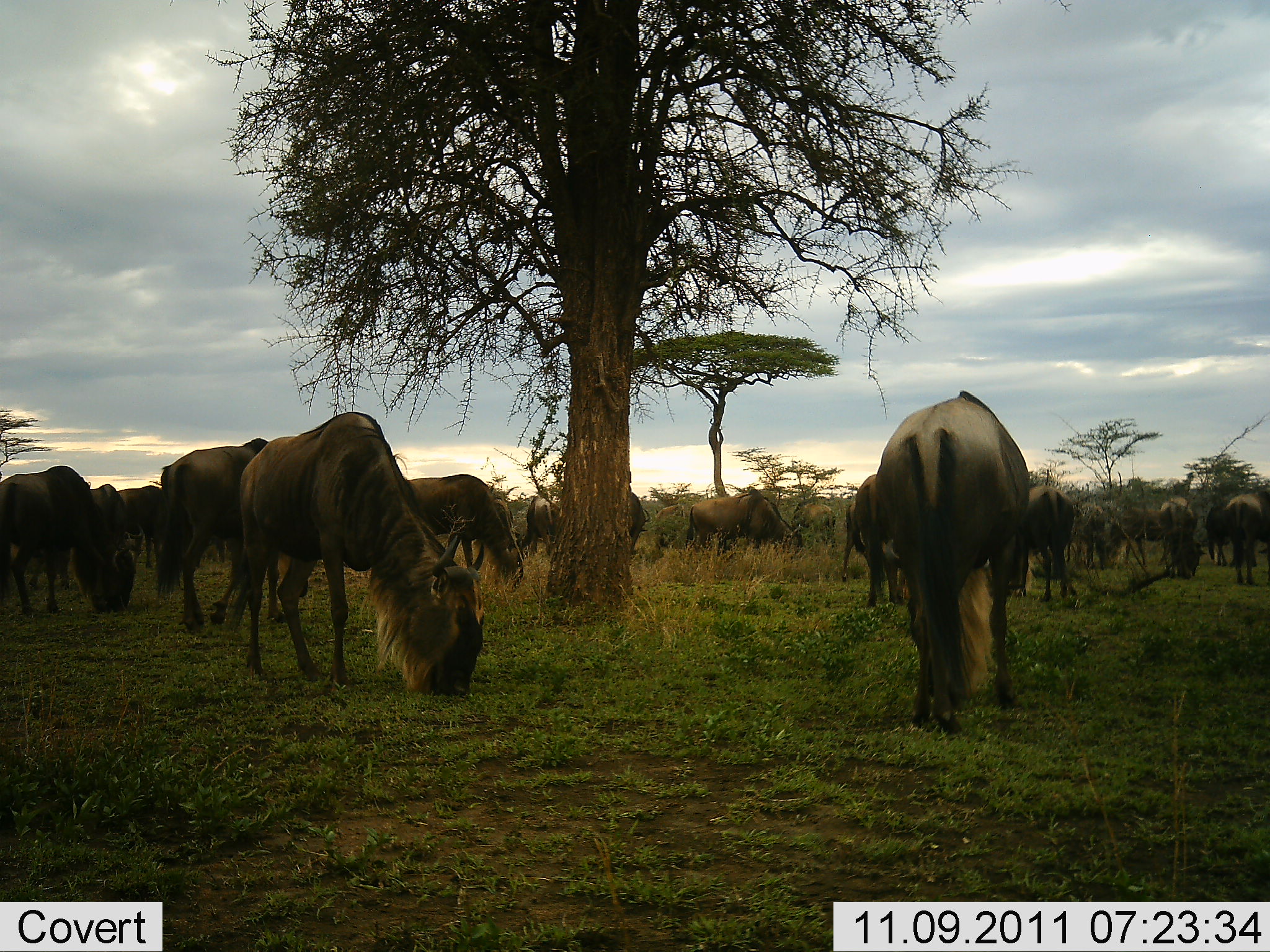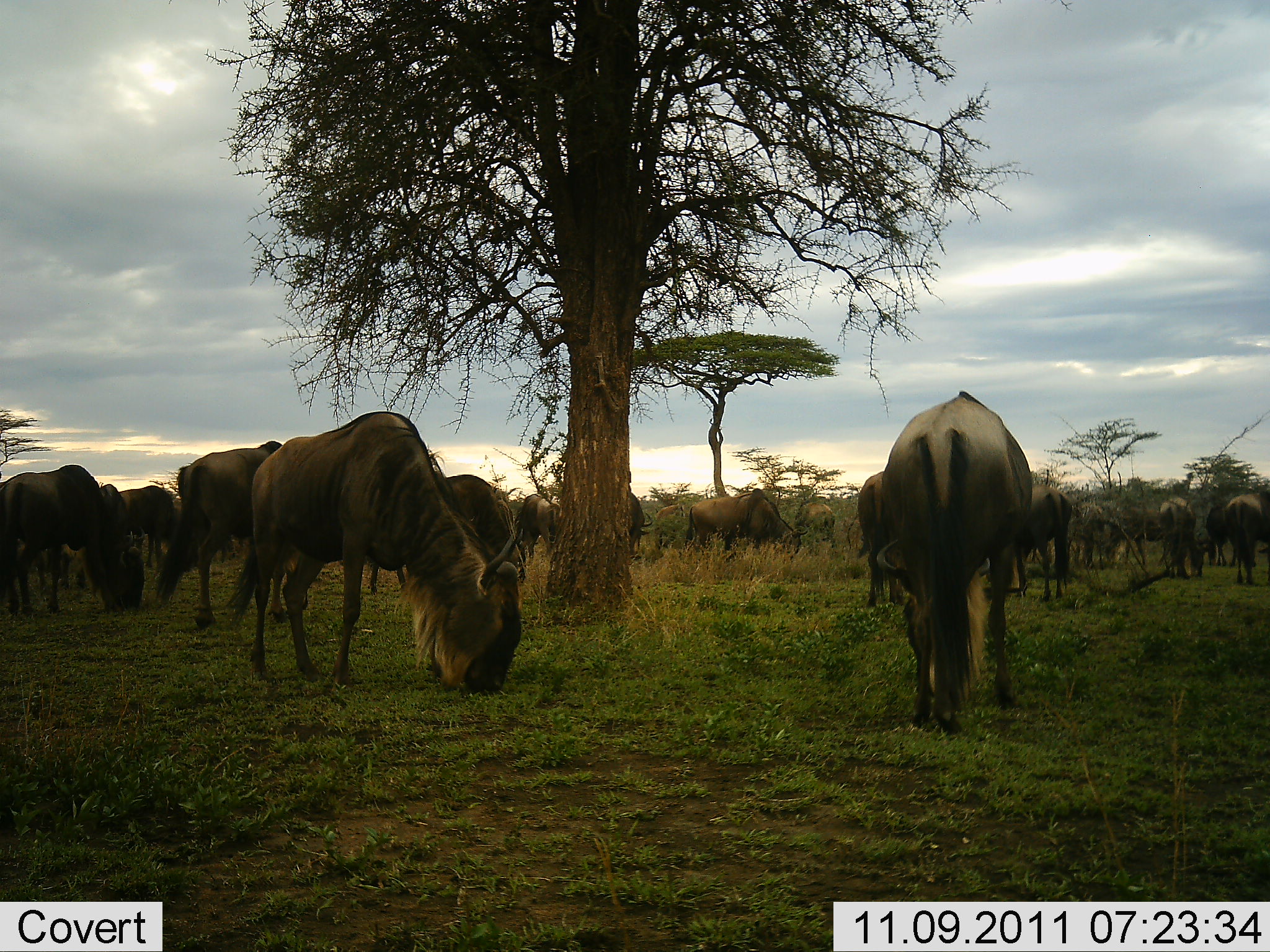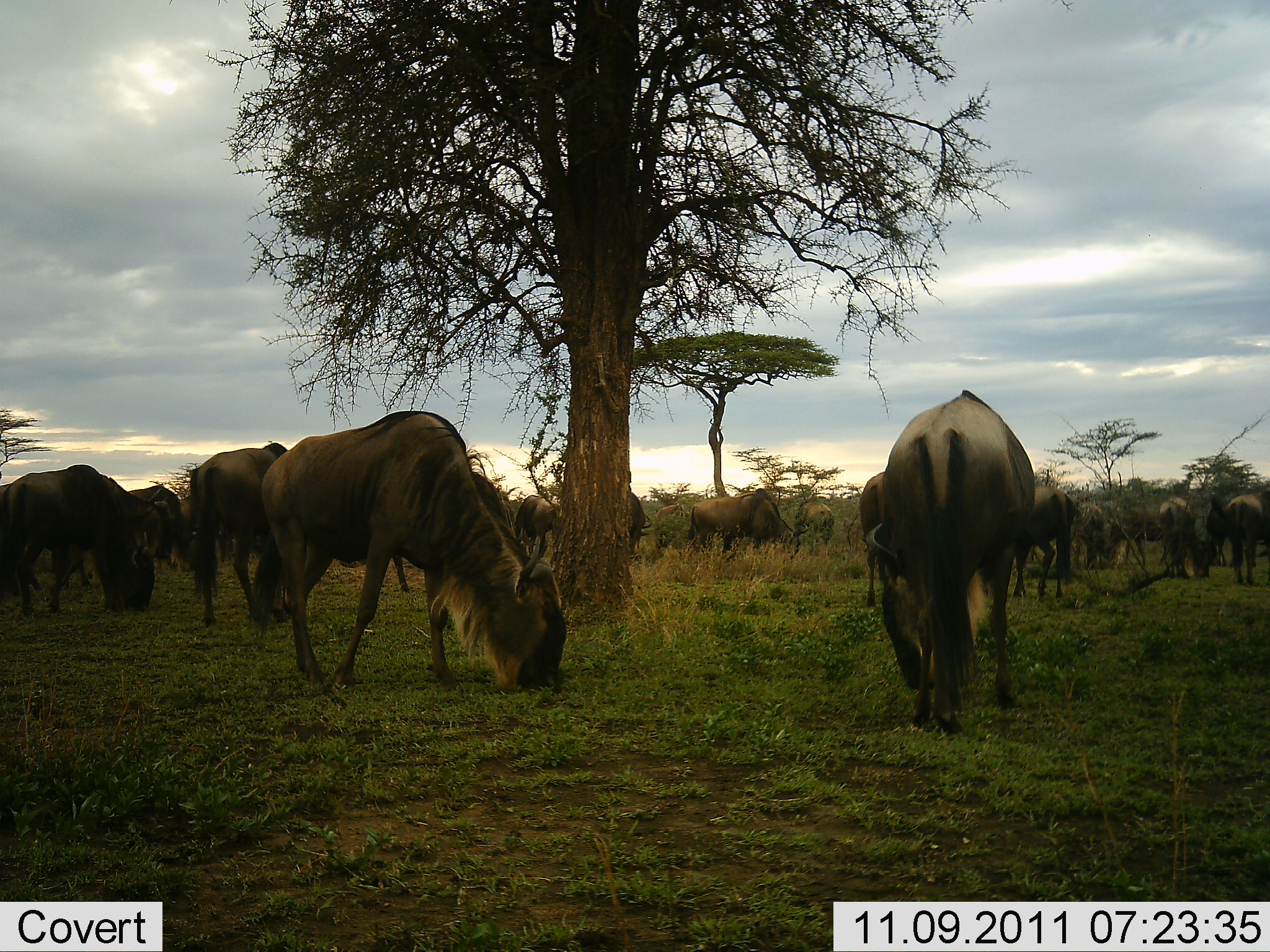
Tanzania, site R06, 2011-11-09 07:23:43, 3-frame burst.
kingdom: Animalia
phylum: Chordata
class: Mammalia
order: Artiodactyla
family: Bovidae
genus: Connochaetes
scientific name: Connochaetes taurinus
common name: blue wildebeest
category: wildebeest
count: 11-50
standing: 38%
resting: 0%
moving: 23%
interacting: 0%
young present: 0%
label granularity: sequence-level